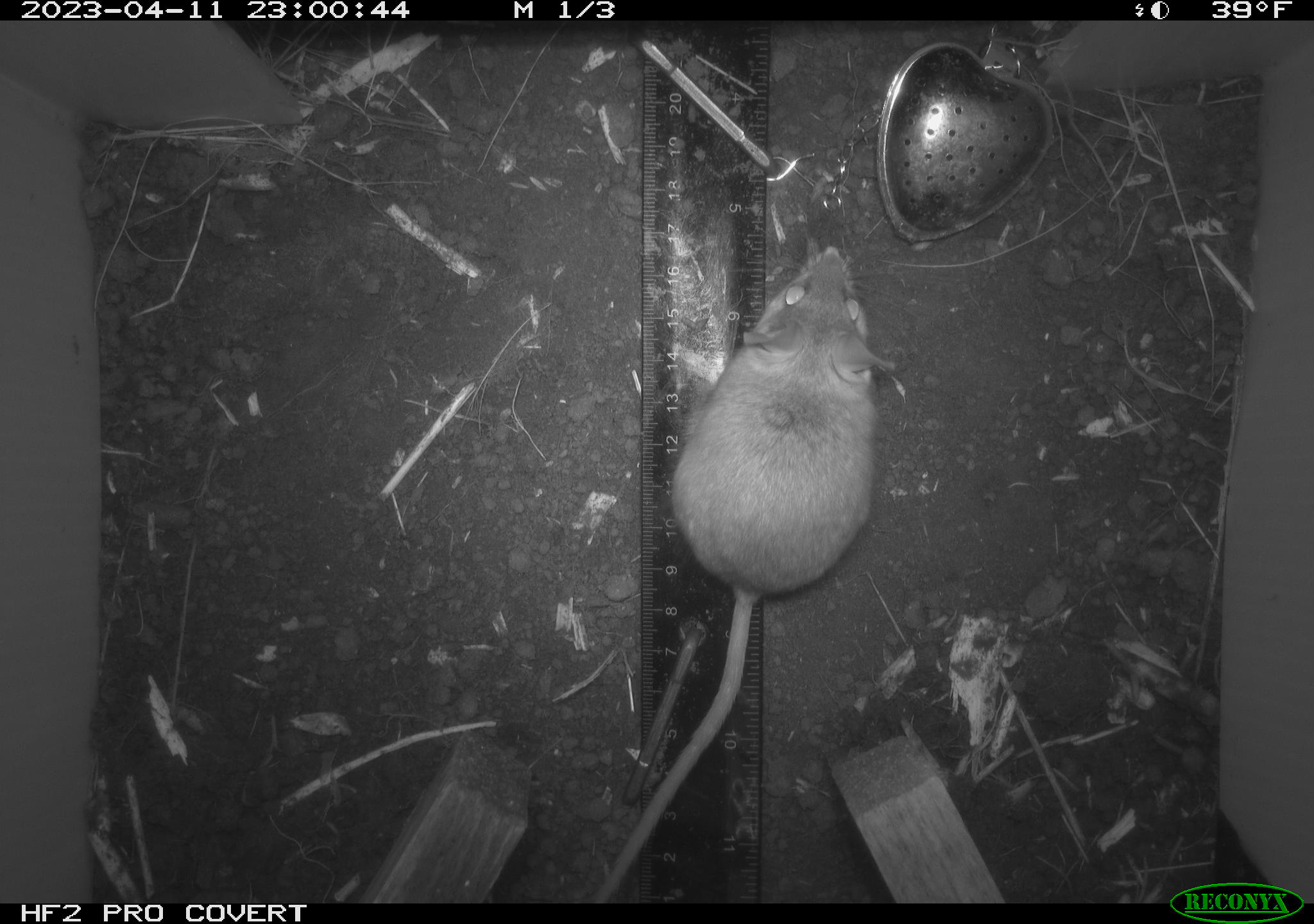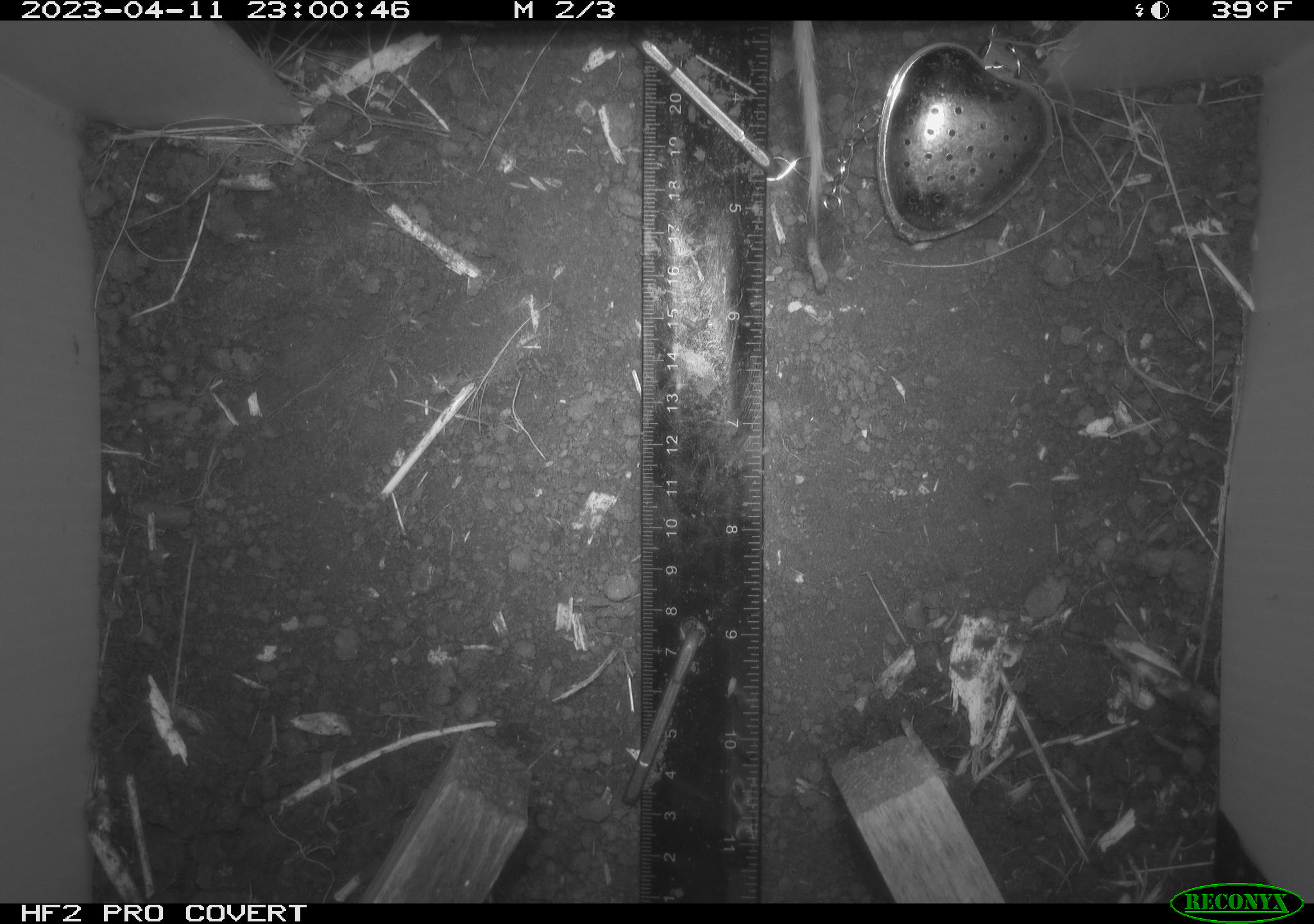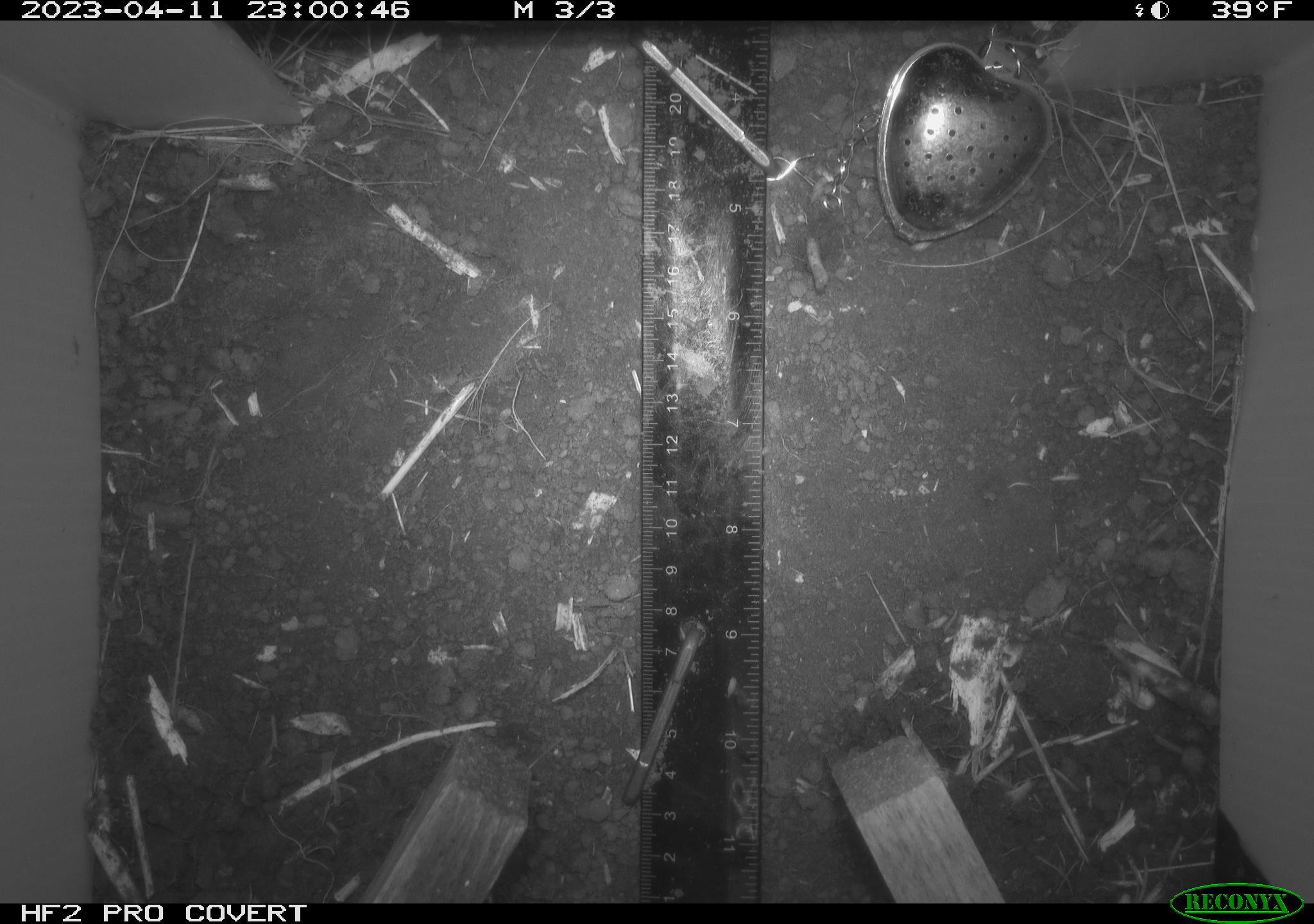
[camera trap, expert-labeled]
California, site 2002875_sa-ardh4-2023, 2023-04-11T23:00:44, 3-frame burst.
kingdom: Animalia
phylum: Chordata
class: Mammalia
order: Rodentia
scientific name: Rodentia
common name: mouse species